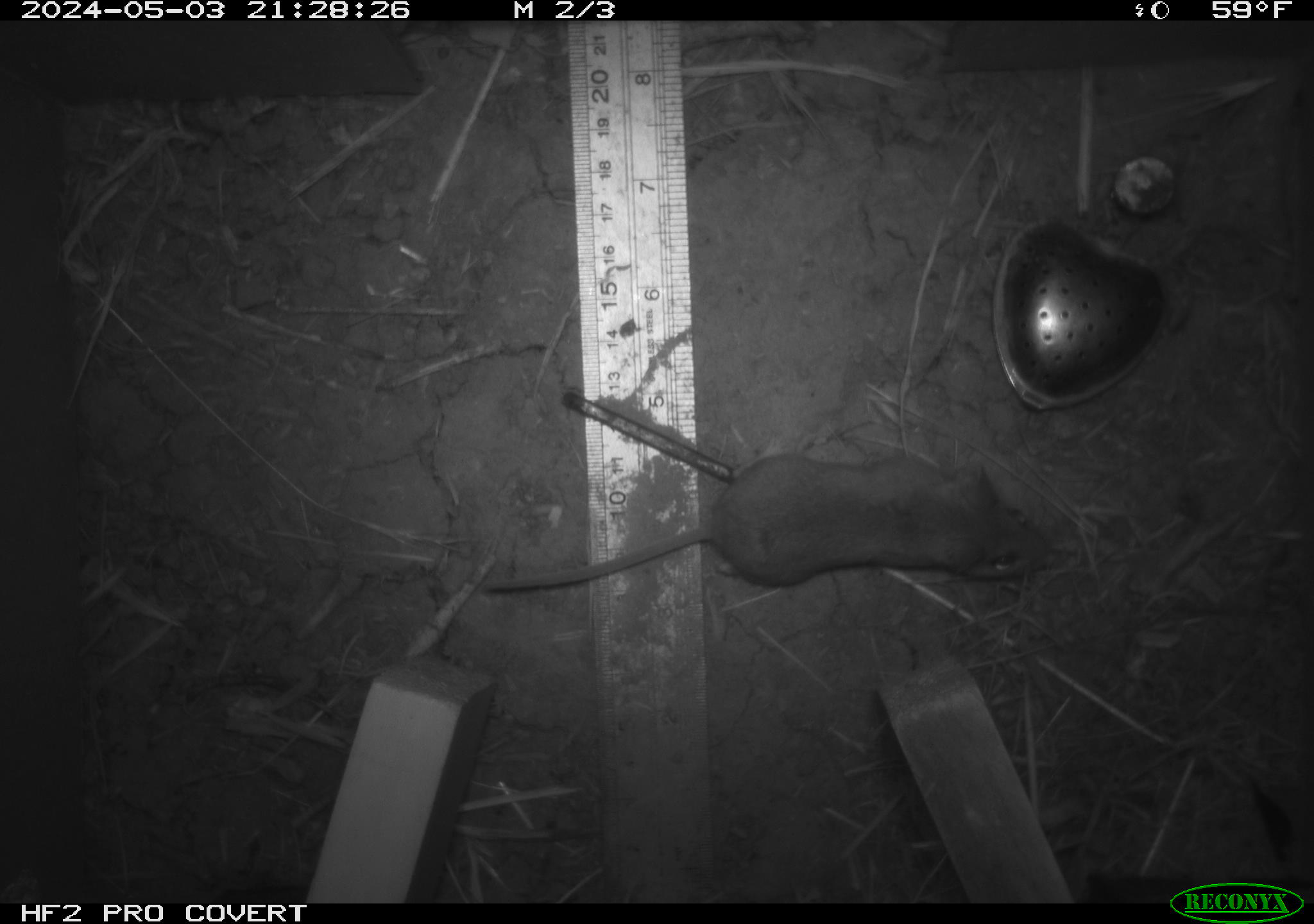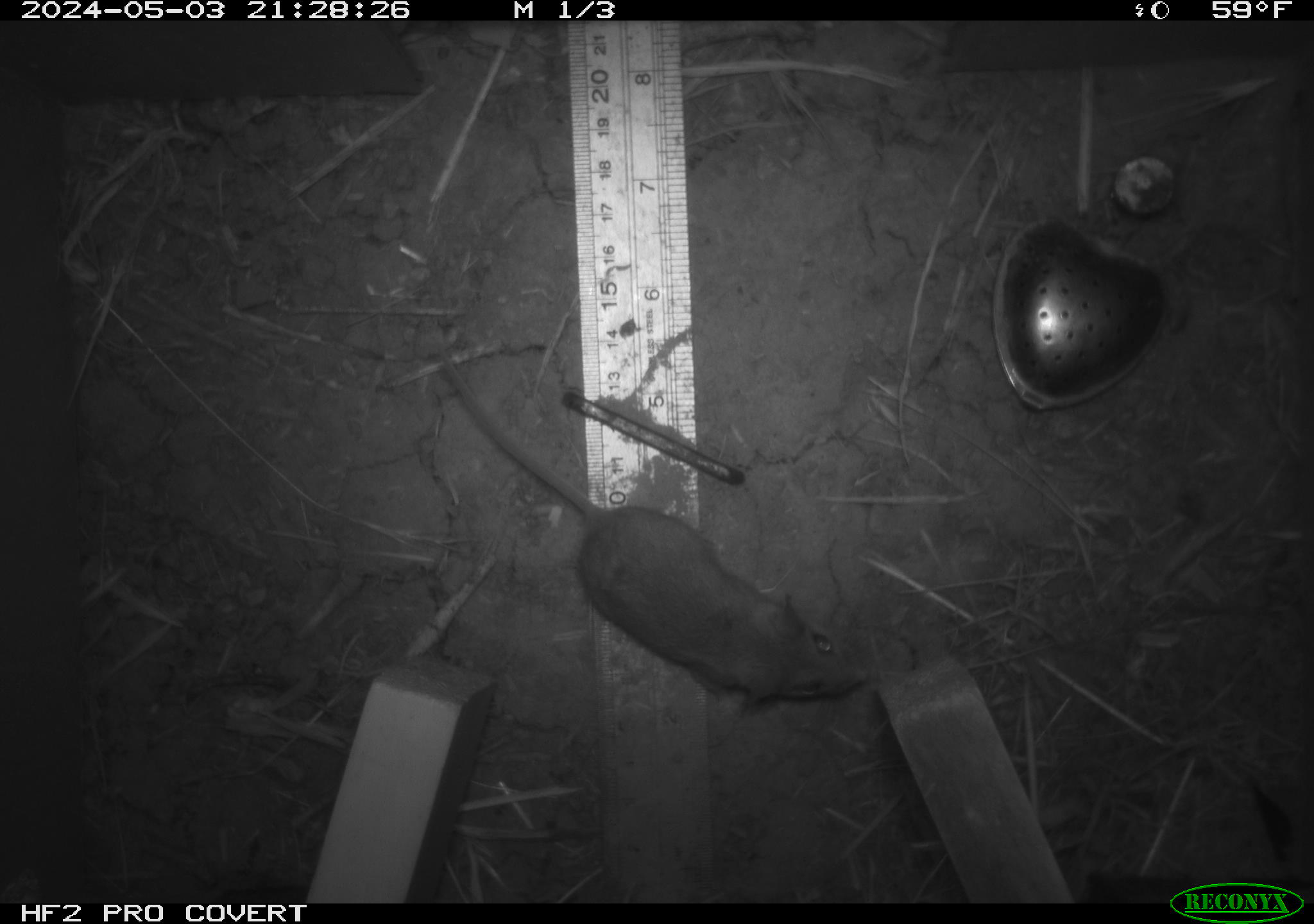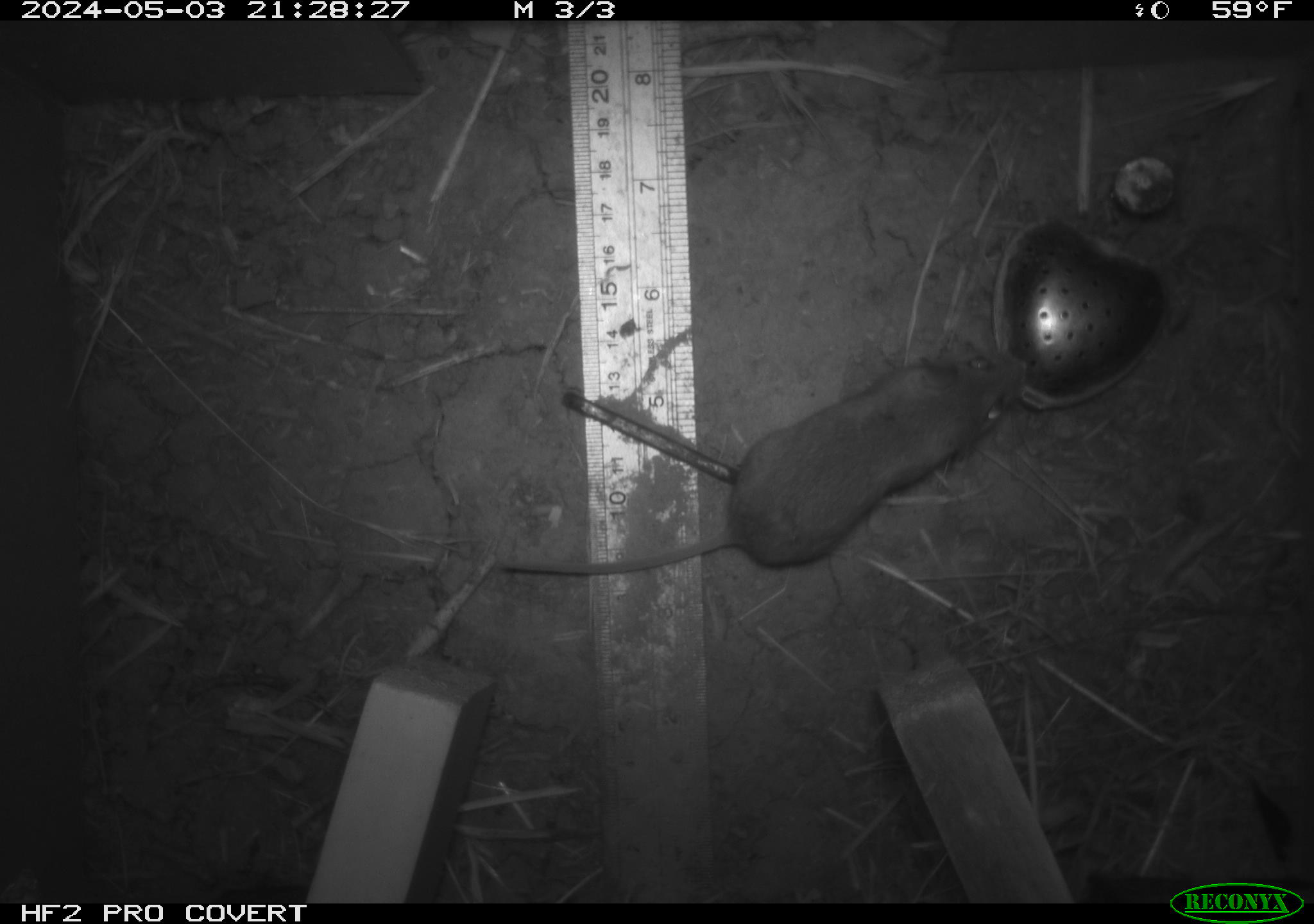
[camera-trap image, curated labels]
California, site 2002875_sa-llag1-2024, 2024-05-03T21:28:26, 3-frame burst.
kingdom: Animalia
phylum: Chordata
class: Mammalia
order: Rodentia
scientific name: Rodentia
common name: mouse species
Mouse species (Rodentia).